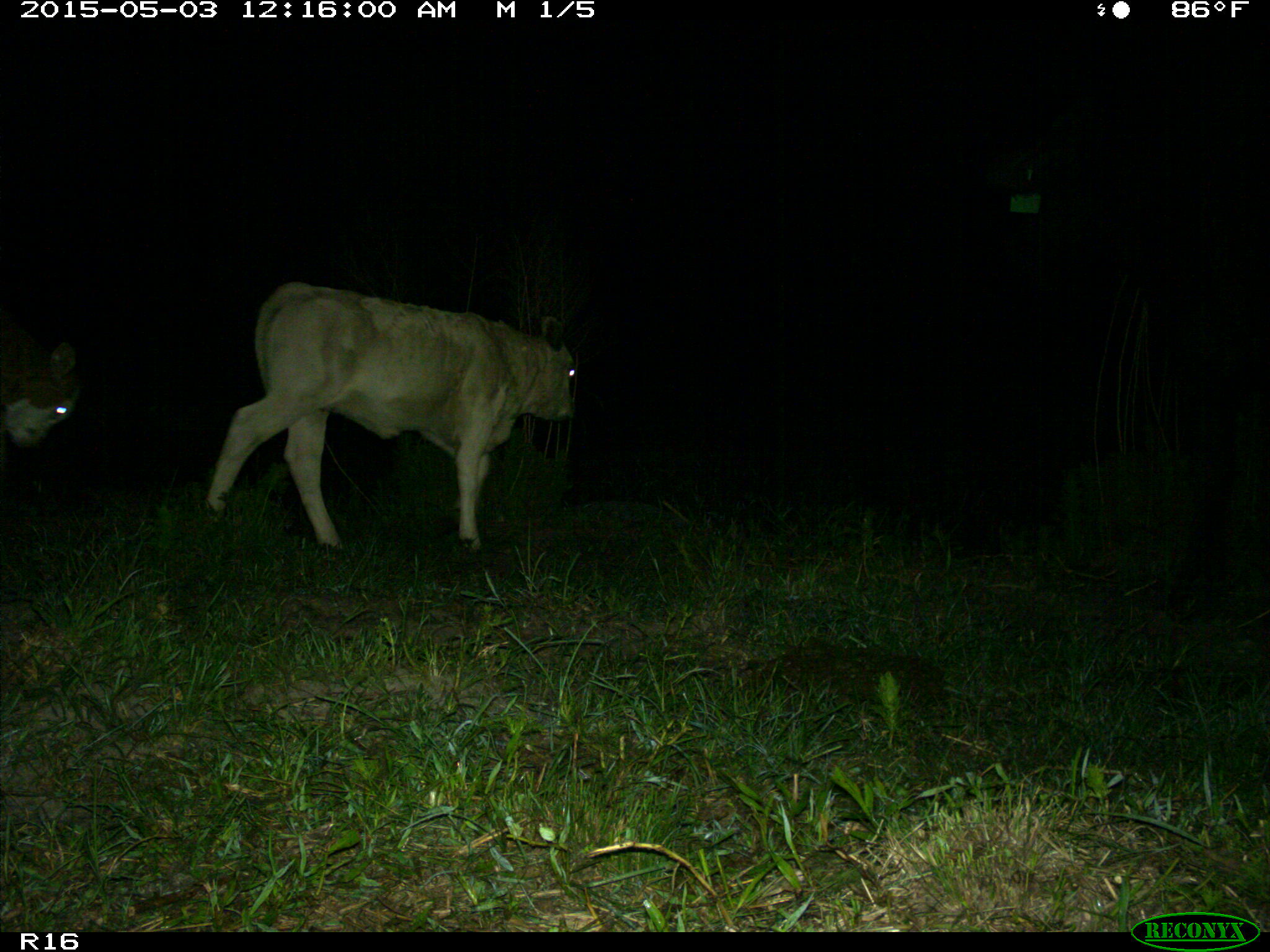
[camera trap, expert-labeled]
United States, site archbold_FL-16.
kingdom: Animalia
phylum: Chordata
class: Mammalia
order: Artiodactyla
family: Bovidae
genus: Bos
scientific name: Bos taurus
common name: domestic cow